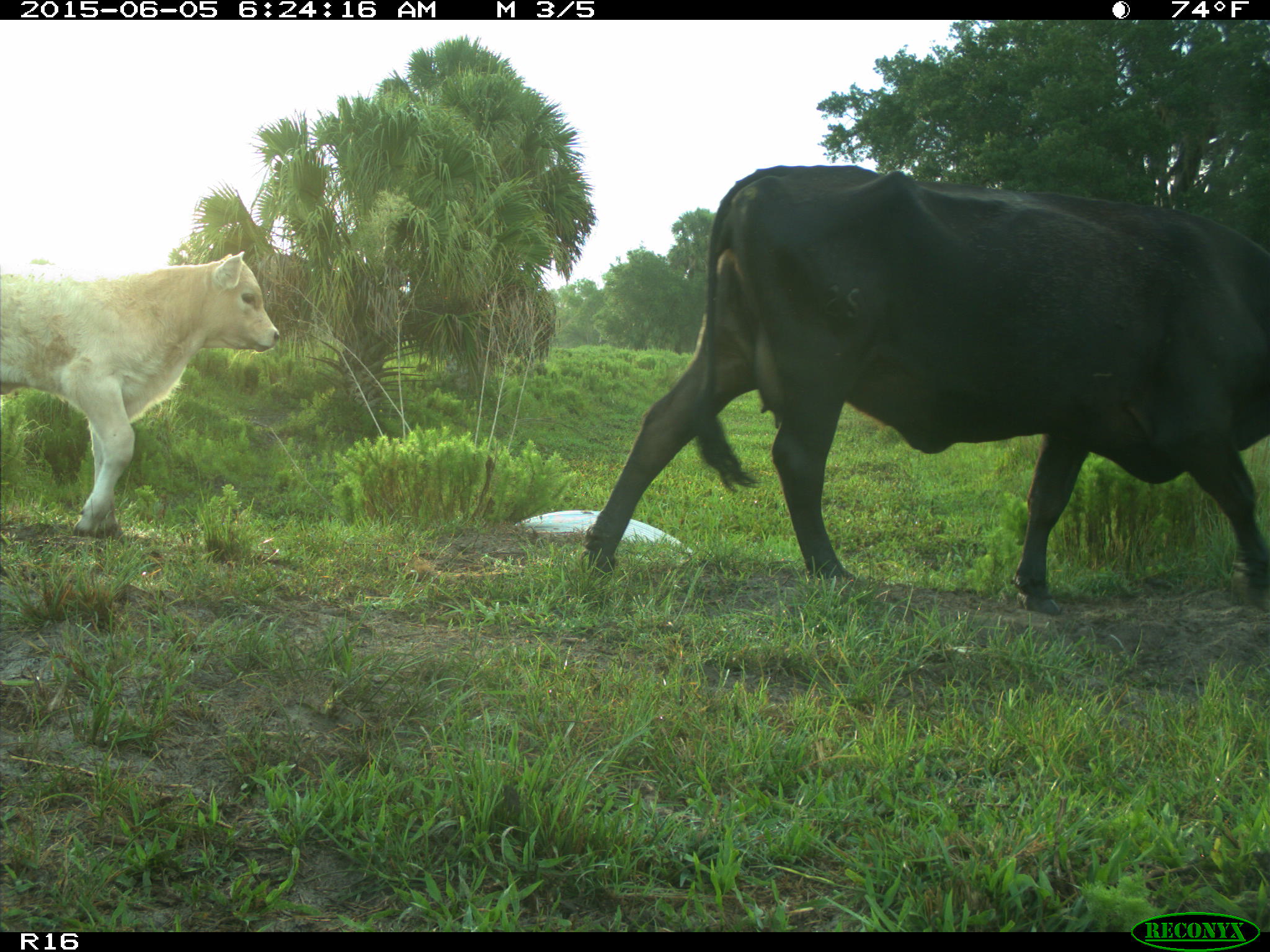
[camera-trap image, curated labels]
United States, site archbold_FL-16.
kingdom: Animalia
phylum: Chordata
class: Mammalia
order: Artiodactyla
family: Bovidae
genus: Bos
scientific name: Bos taurus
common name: domestic cow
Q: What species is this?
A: Bos taurus (domestic cow).